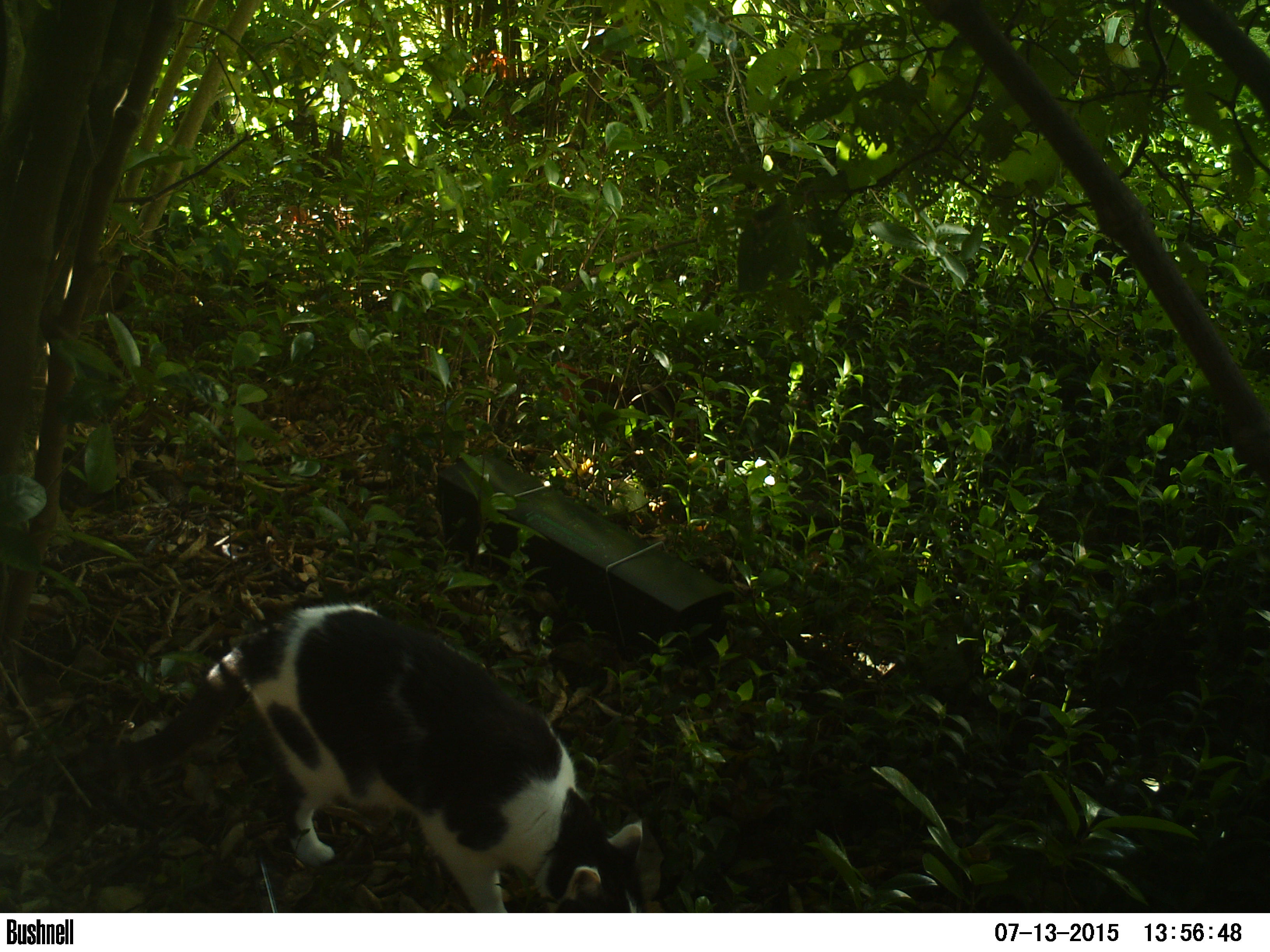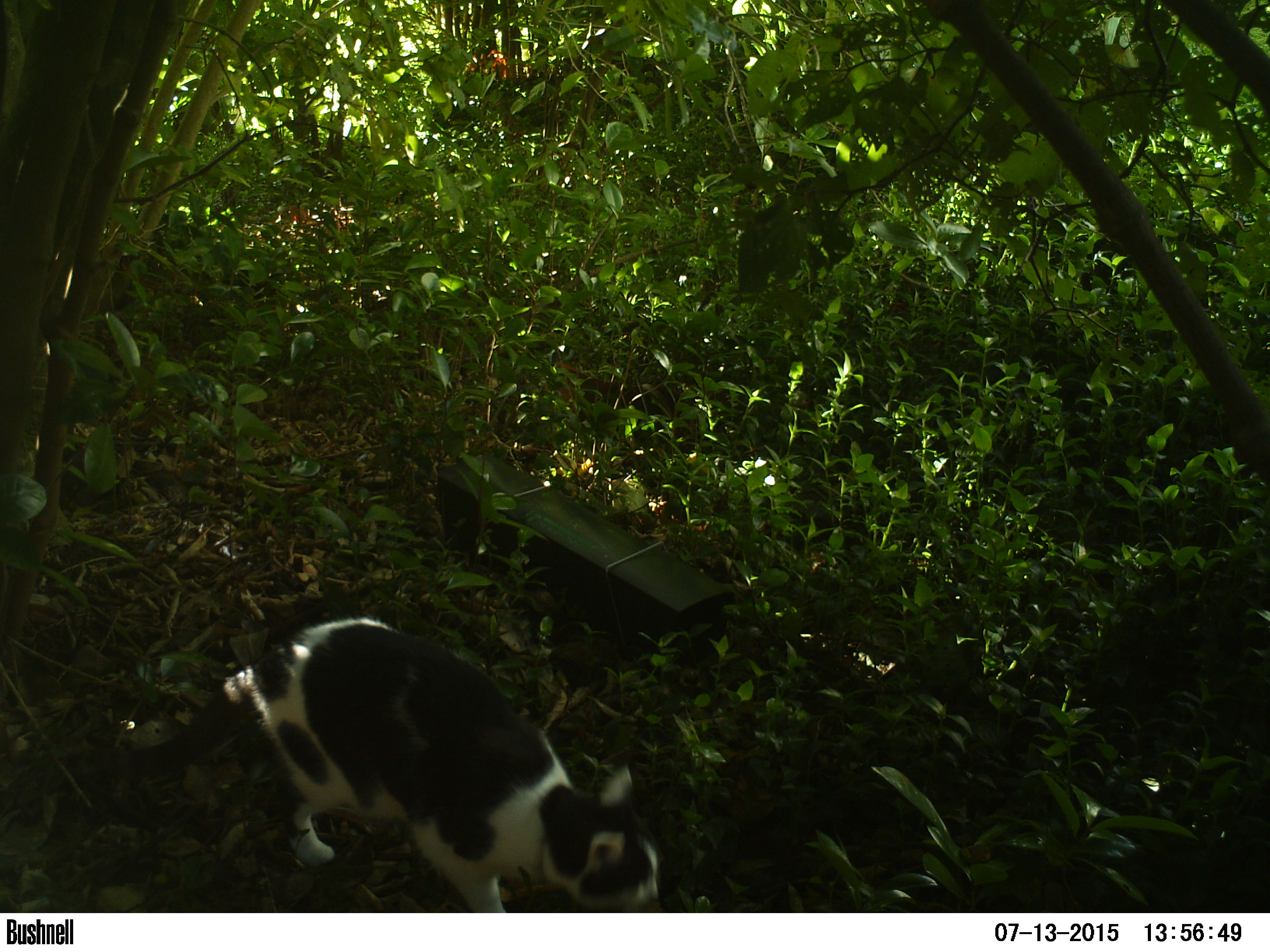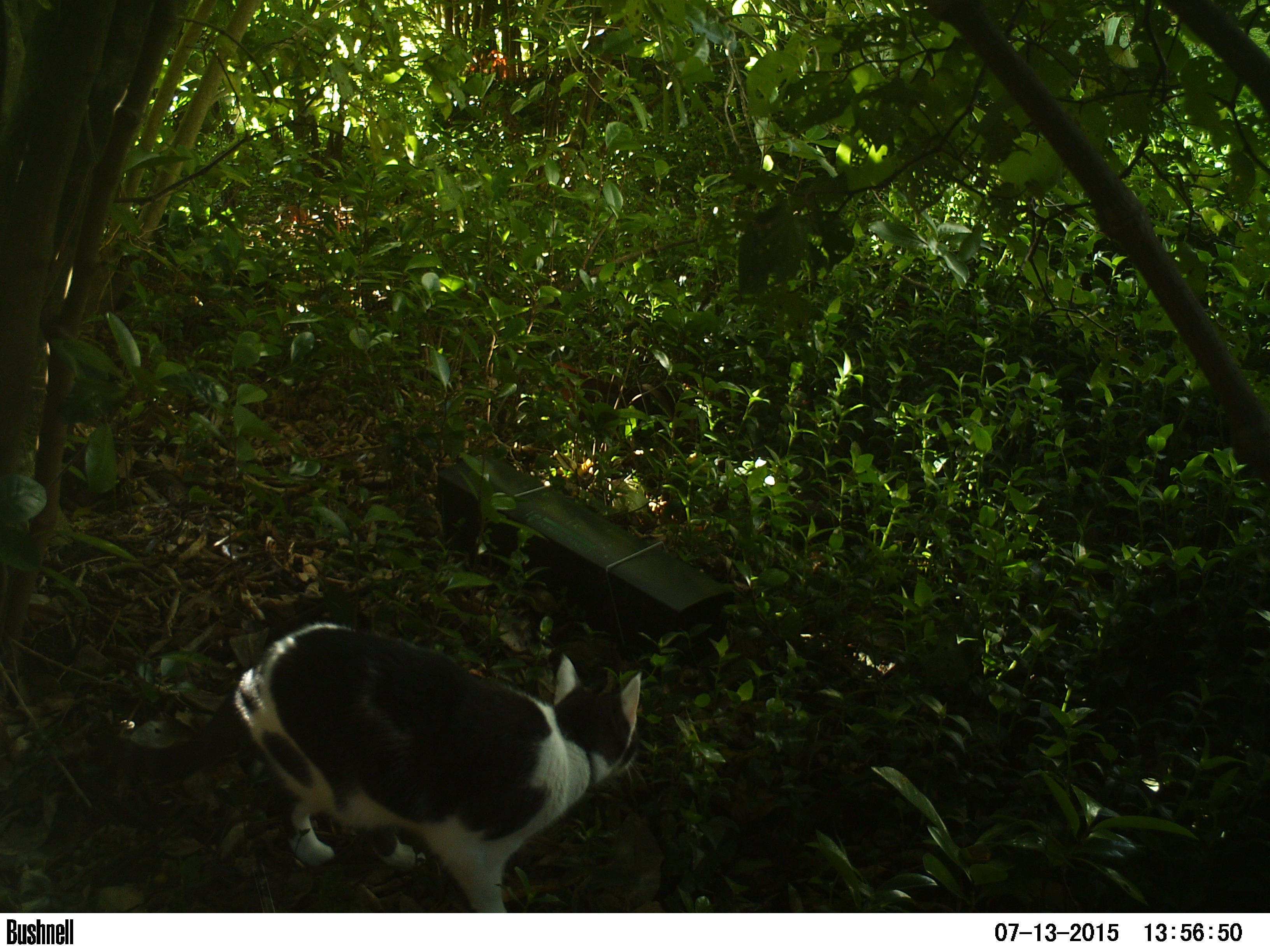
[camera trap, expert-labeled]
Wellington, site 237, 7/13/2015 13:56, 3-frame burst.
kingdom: Animalia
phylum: Chordata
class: Mammalia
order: Carnivora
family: Felidae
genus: Felis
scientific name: Felis catus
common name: cat